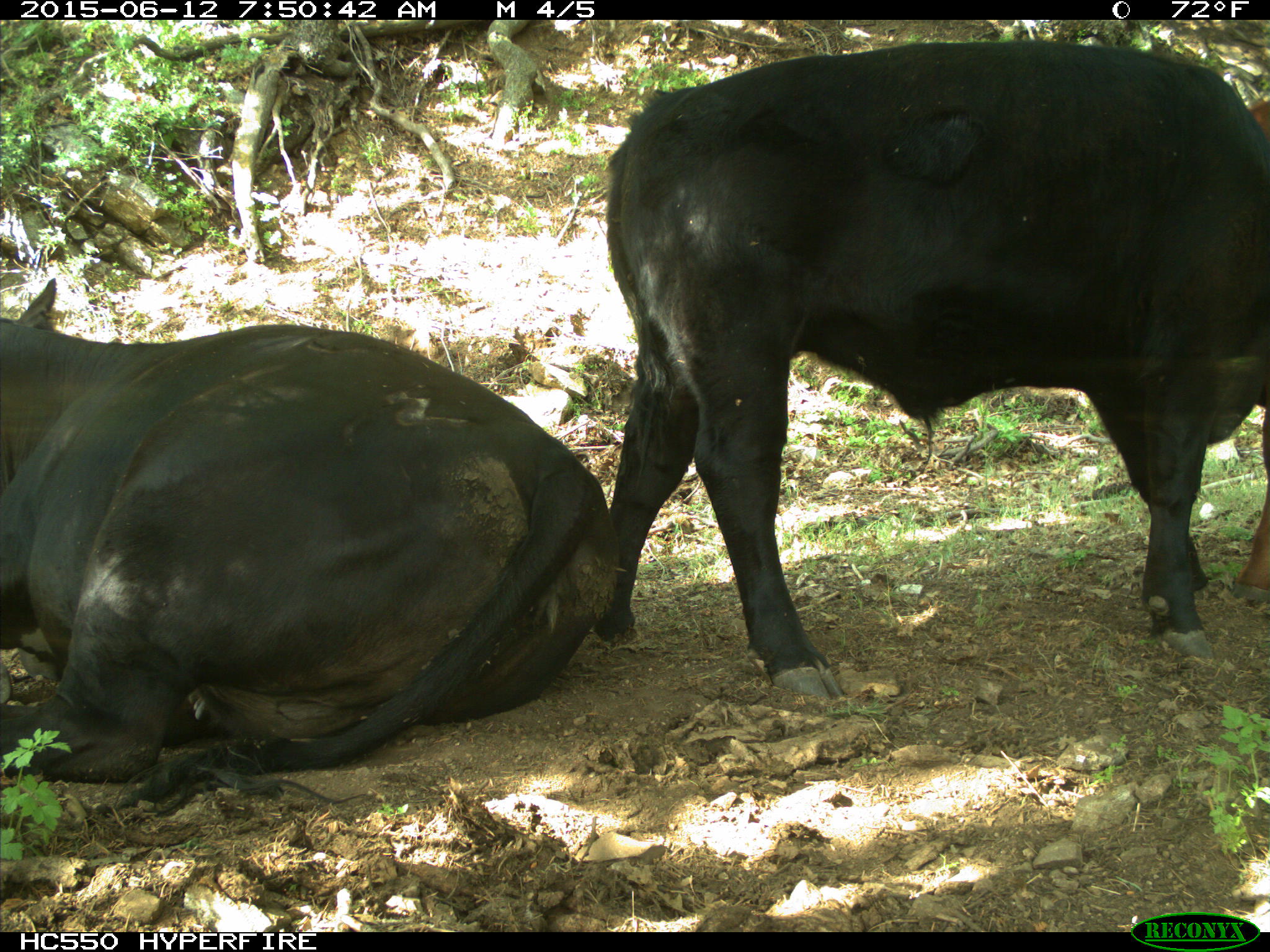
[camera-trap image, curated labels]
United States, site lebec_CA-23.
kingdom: Animalia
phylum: Chordata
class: Mammalia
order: Artiodactyla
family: Bovidae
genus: Bos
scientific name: Bos taurus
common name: domestic cow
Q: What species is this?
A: Bos taurus (domestic cow).